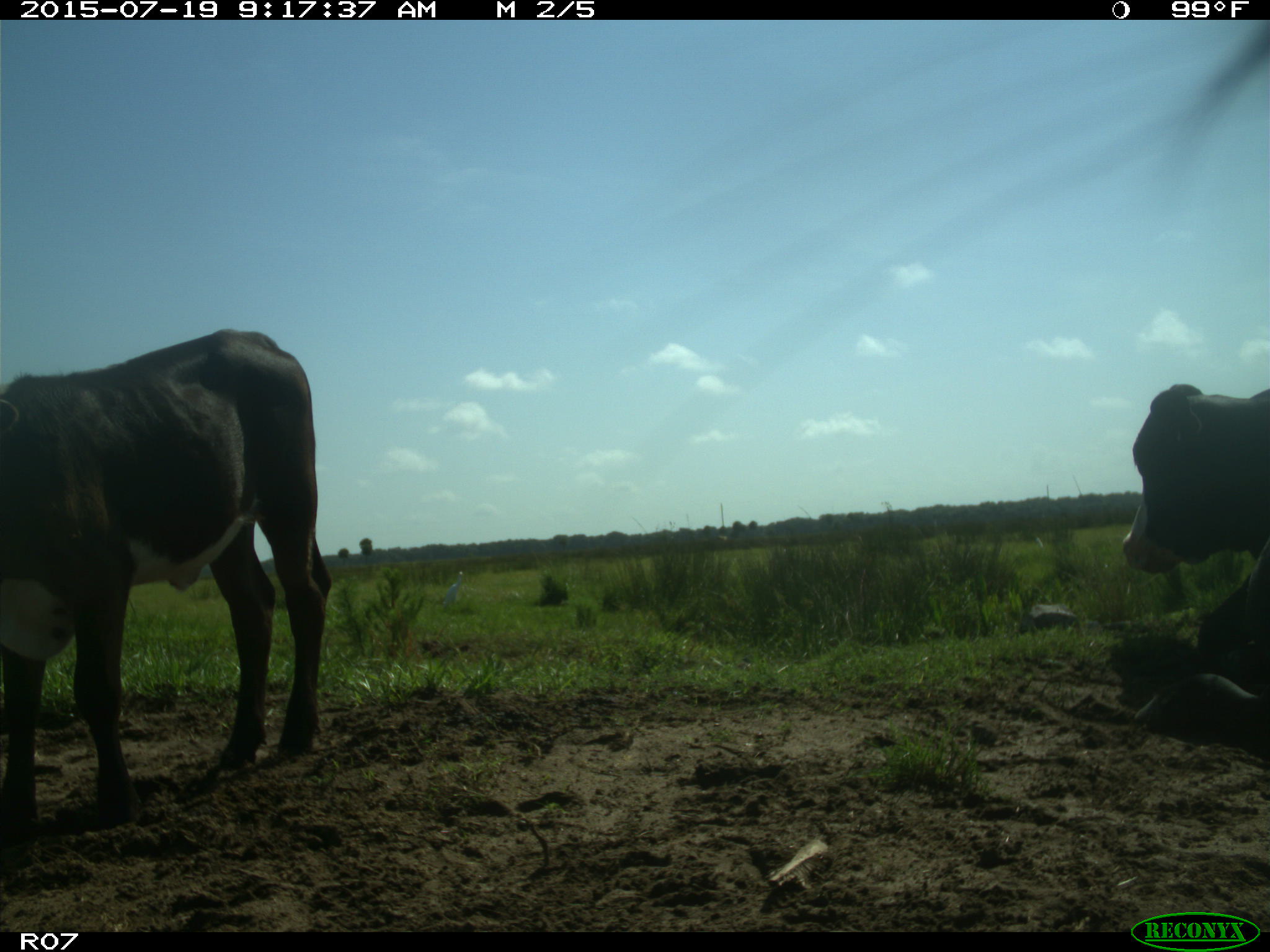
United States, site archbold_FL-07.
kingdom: Animalia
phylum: Chordata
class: Mammalia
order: Artiodactyla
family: Bovidae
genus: Bos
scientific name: Bos taurus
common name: domestic cow